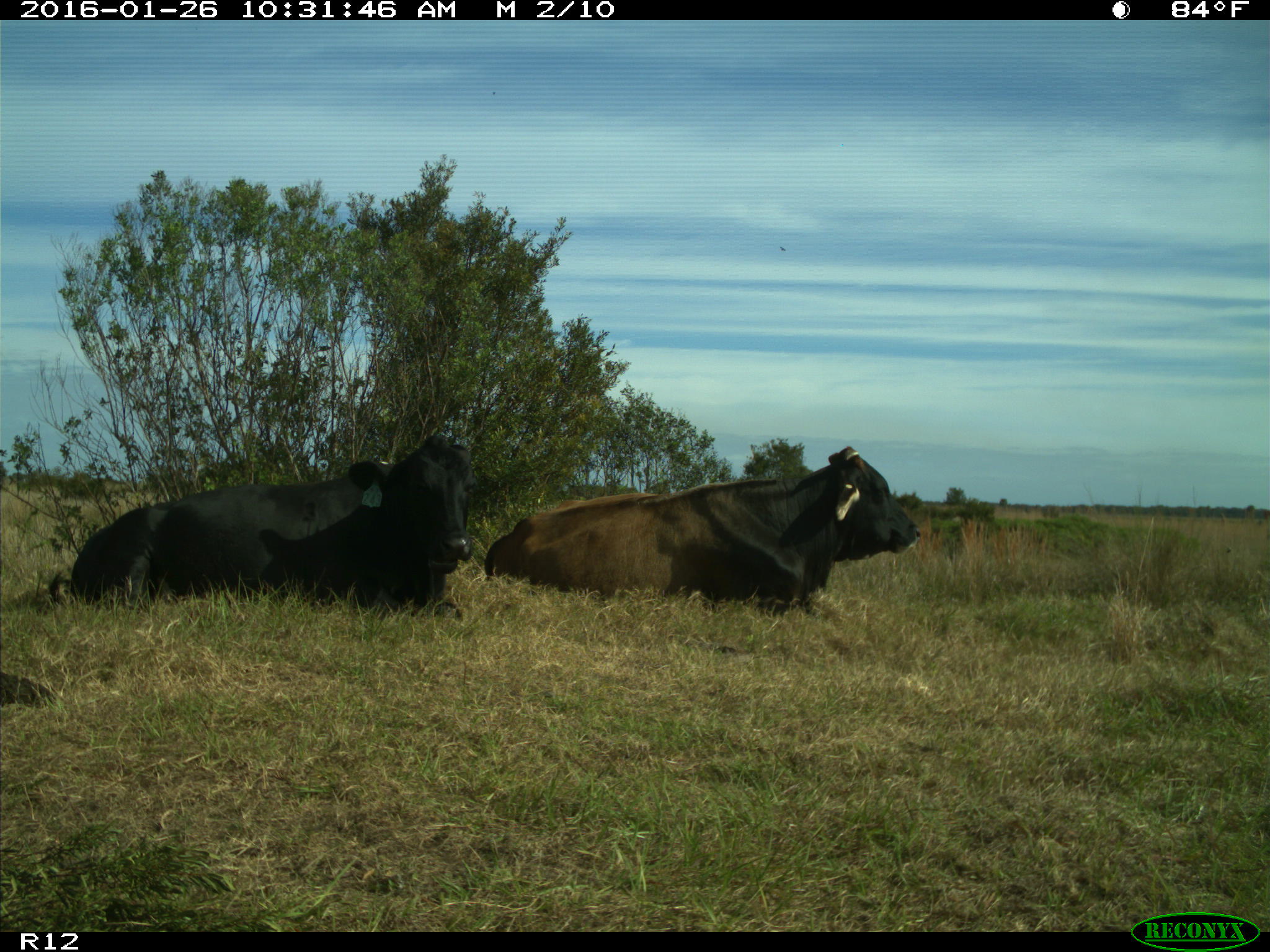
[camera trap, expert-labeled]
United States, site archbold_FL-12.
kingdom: Animalia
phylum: Chordata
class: Mammalia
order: Artiodactyla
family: Bovidae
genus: Bos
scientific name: Bos taurus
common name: domestic cow